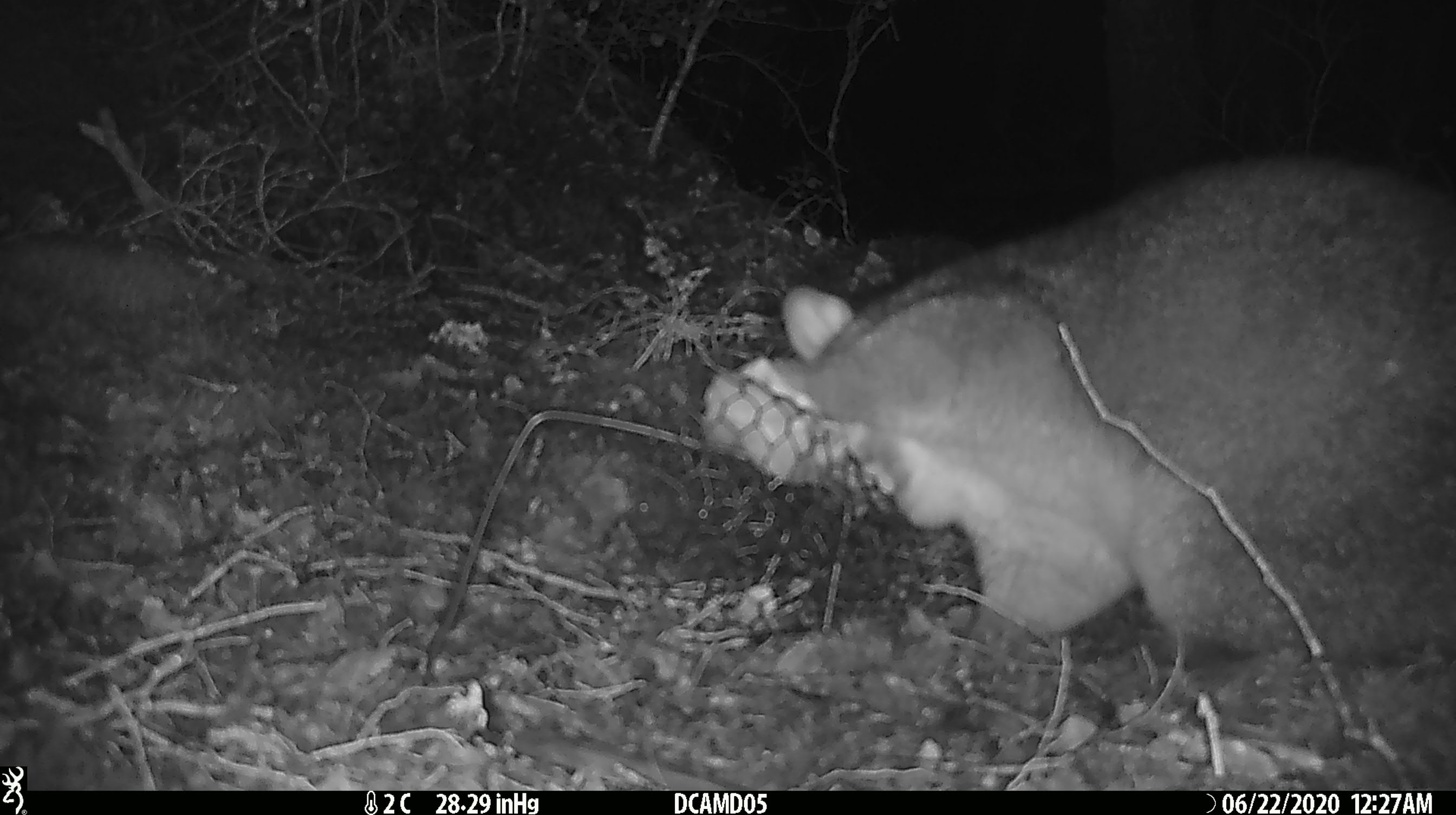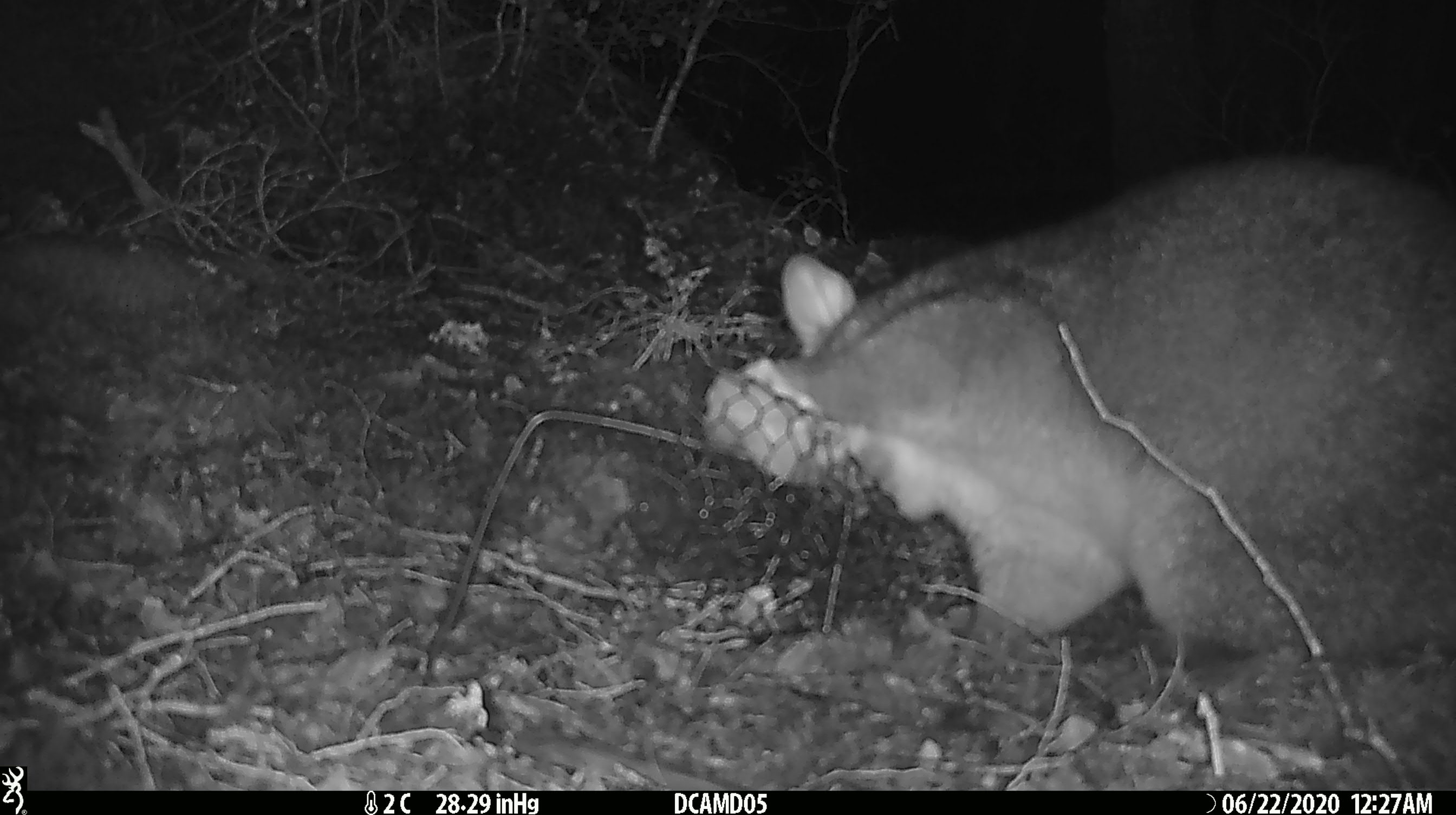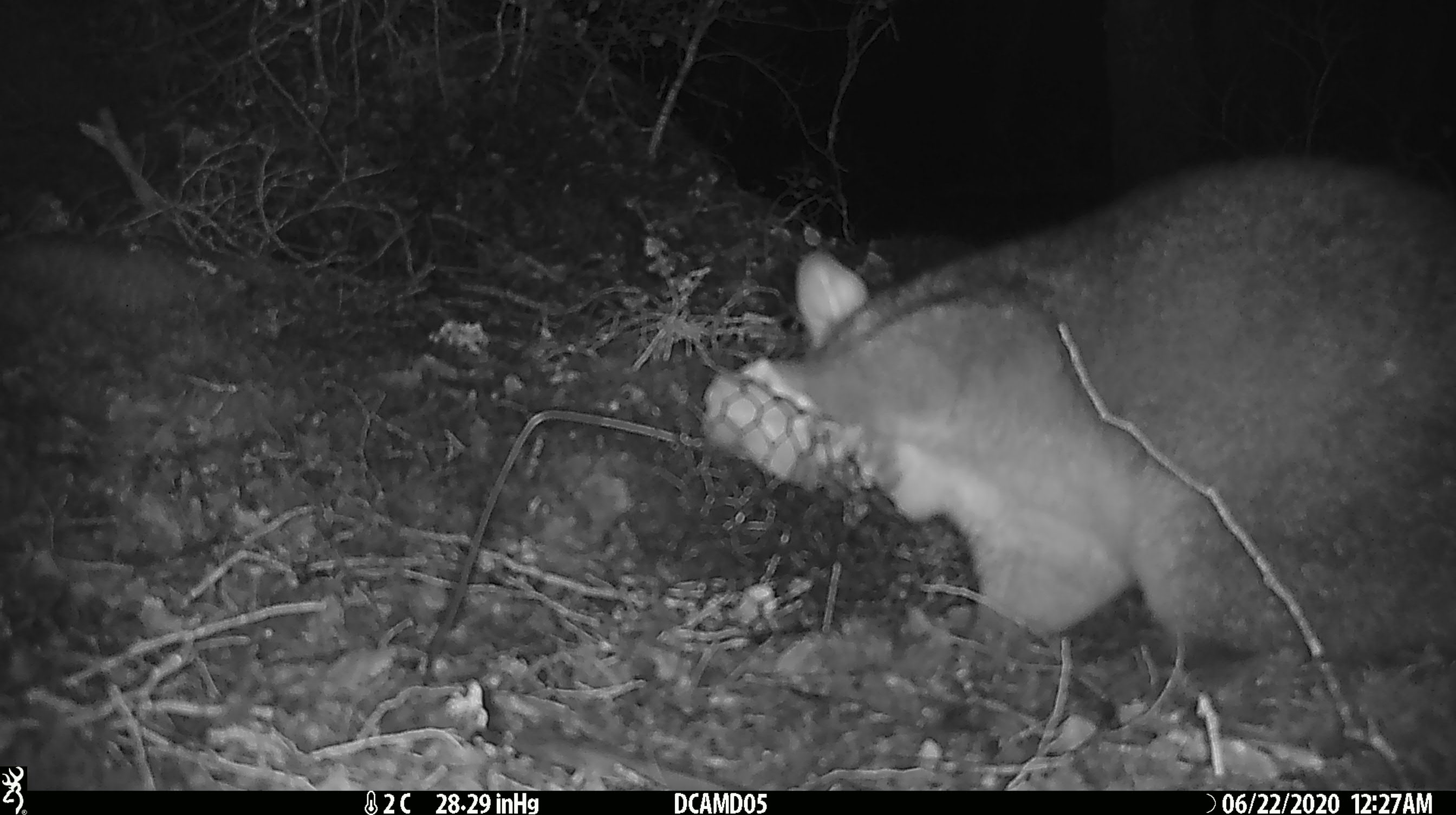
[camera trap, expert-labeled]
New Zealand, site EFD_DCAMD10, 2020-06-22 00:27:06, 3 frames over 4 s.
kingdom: Animalia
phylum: Chordata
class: Mammalia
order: Diprotodontia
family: Phalangeridae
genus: Trichosurus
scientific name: Trichosurus vulpecula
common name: common brushtail possum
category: possum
Possum (common brushtail possum) (Trichosurus vulpecula).